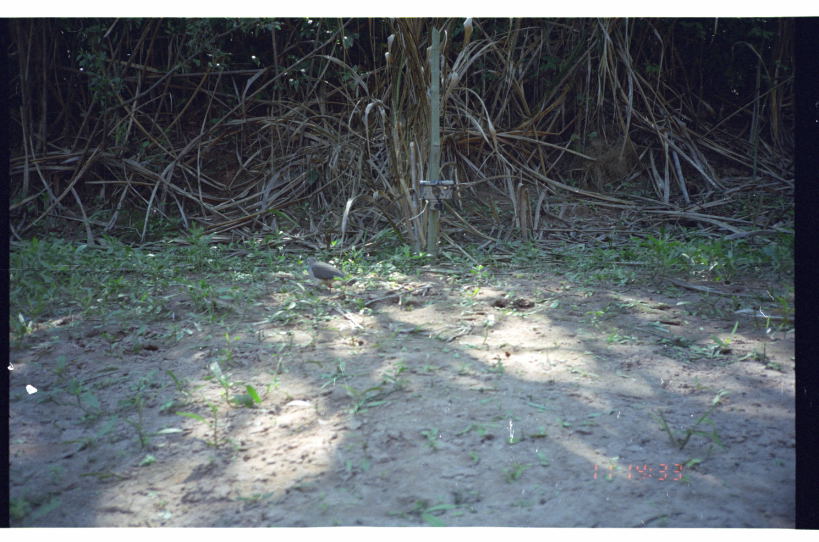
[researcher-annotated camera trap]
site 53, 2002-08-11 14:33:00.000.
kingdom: Animalia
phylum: Chordata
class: Aves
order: Columbiformes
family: Columbidae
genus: Leptotila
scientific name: Leptotila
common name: leptotila doves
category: leptotila sp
Leptotila sp (leptotila doves) (Leptotila).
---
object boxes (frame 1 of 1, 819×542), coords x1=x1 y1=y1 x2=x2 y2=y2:
leptotila sp: x1=299 y1=254 x2=347 y2=295